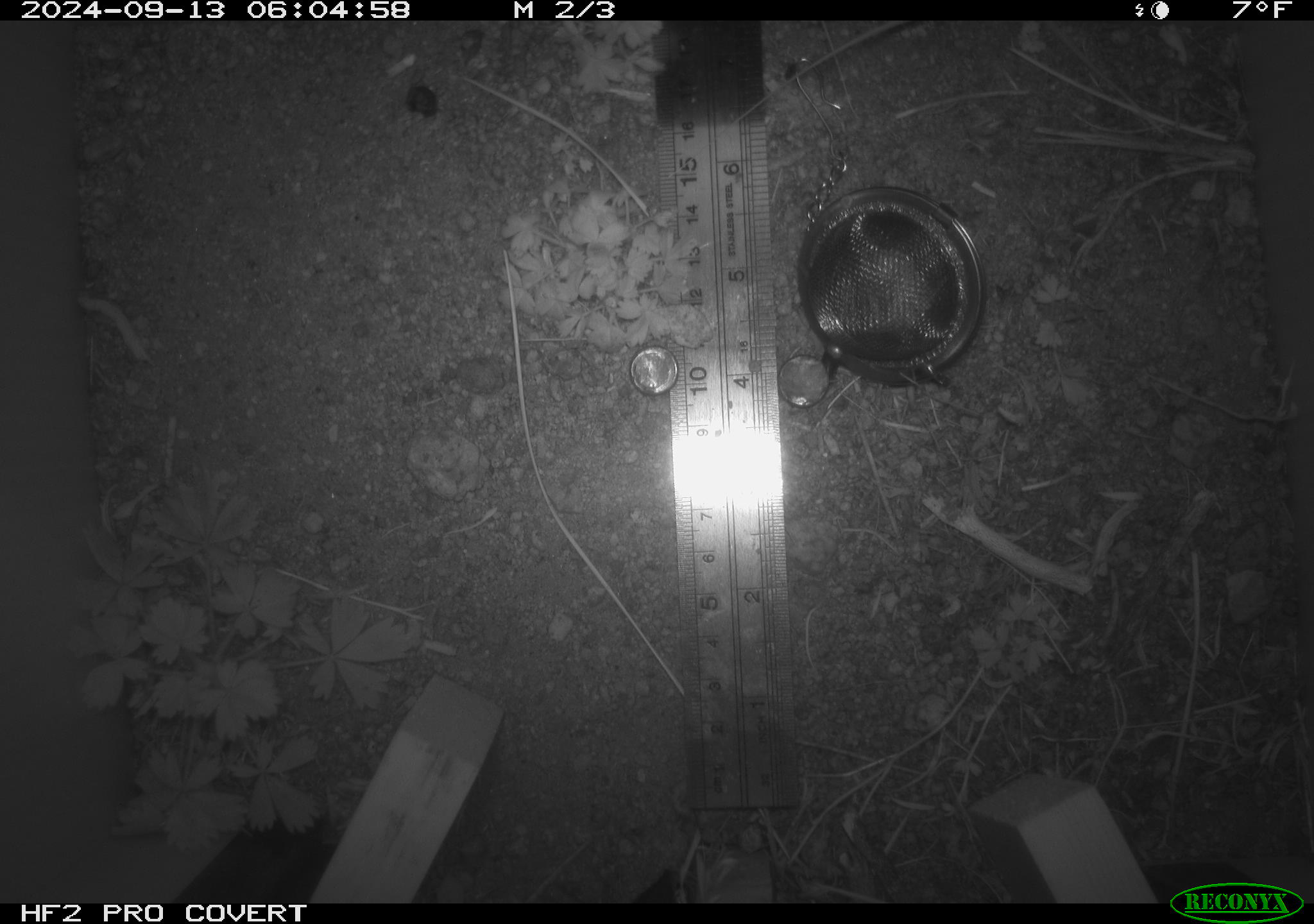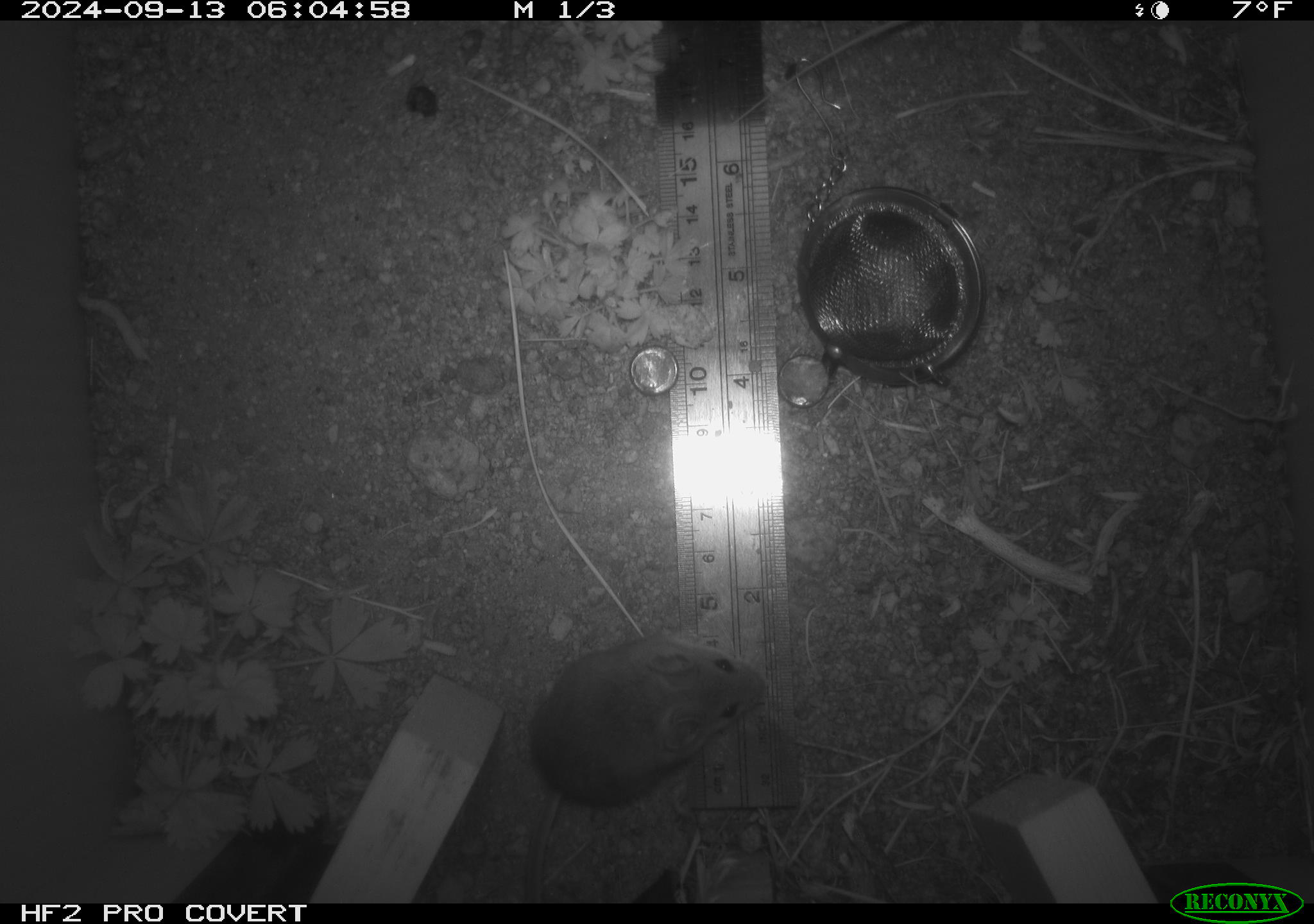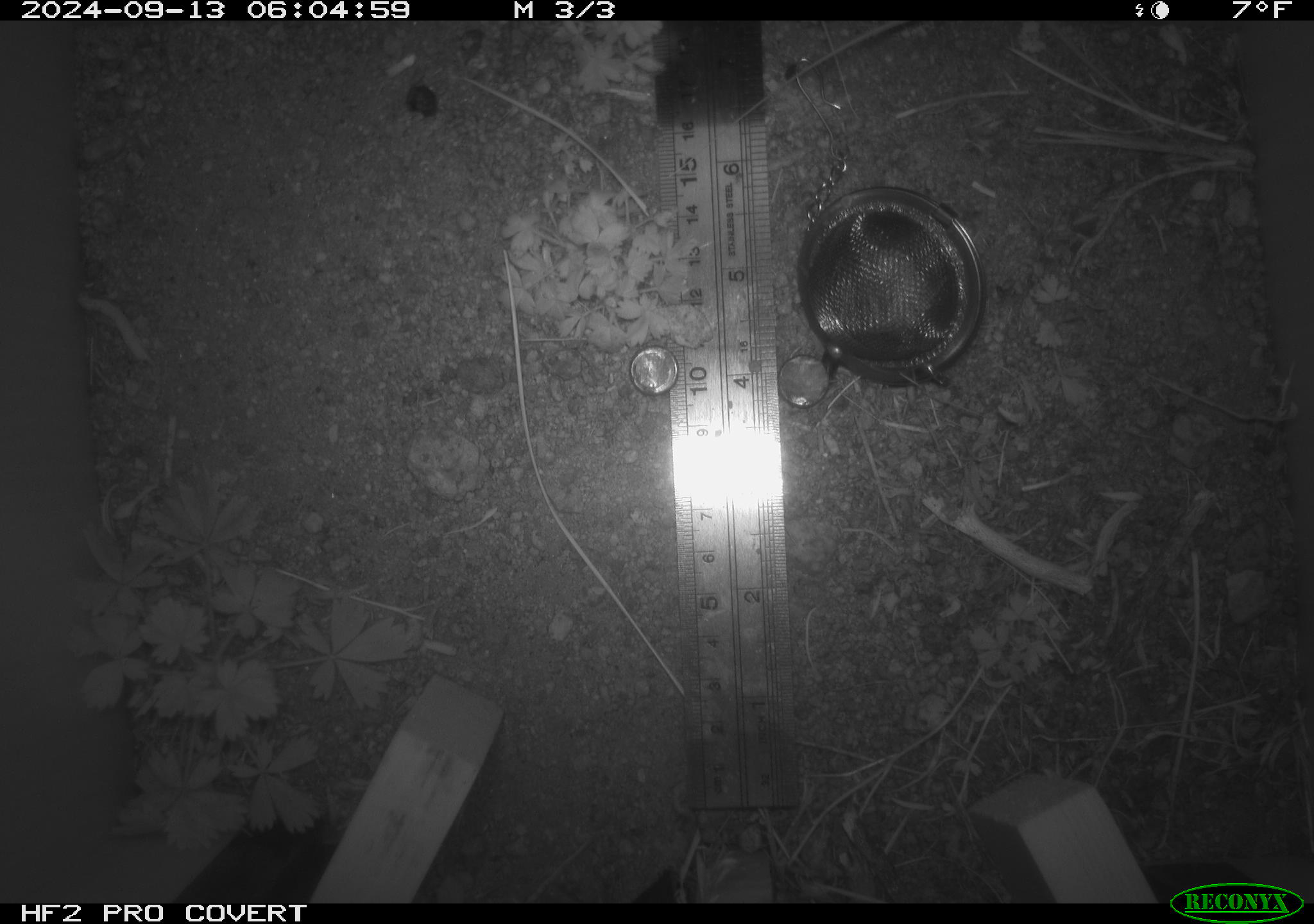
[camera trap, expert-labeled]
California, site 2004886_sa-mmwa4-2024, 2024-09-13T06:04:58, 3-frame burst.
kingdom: Animalia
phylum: Chordata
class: Mammalia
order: Rodentia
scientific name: Rodentia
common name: mouse species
Mouse species (Rodentia).